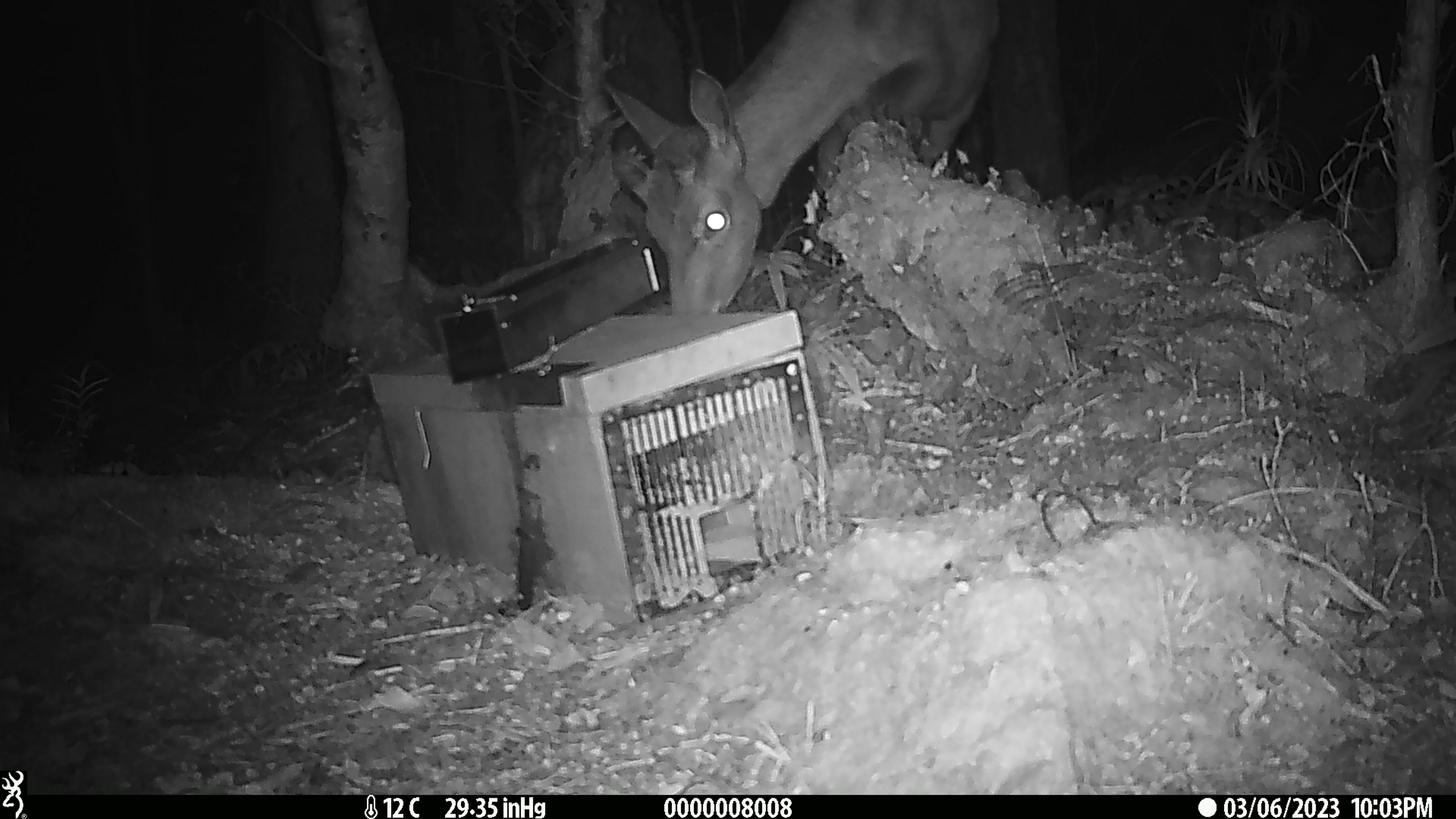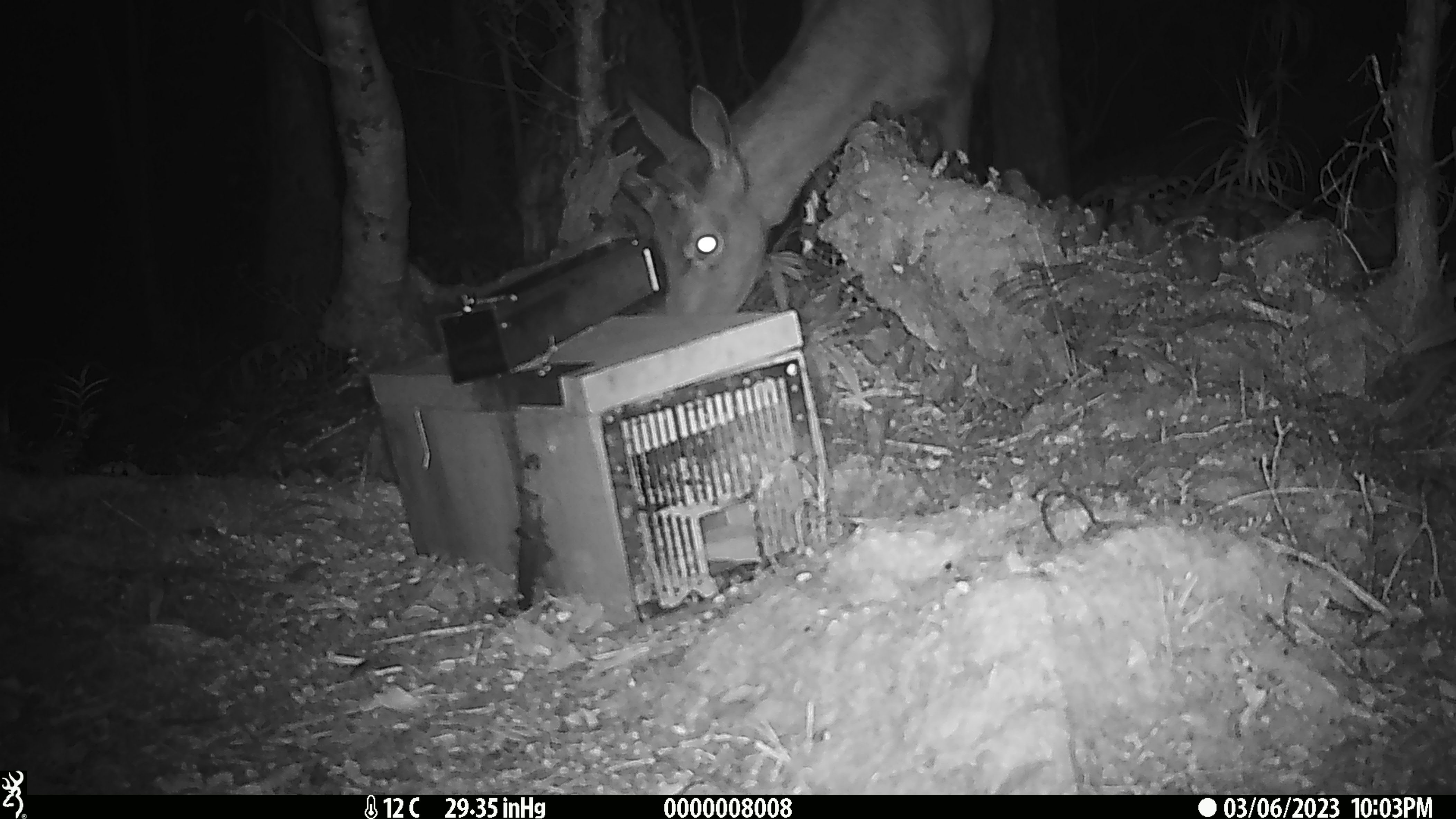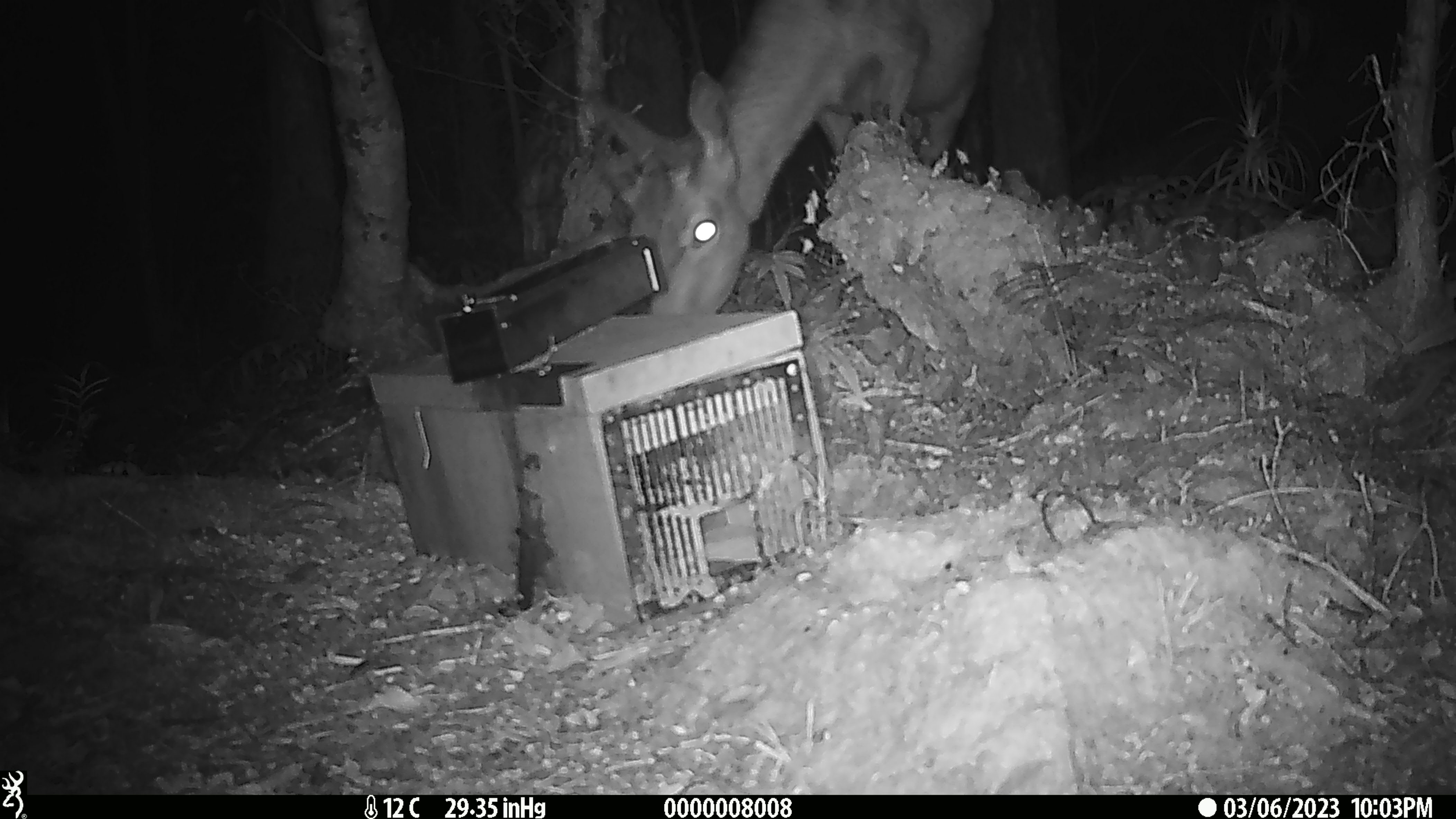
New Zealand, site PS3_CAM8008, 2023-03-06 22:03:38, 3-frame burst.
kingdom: Animalia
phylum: Chordata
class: Mammalia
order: Artiodactyla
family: Cervidae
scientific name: Cervidae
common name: deer